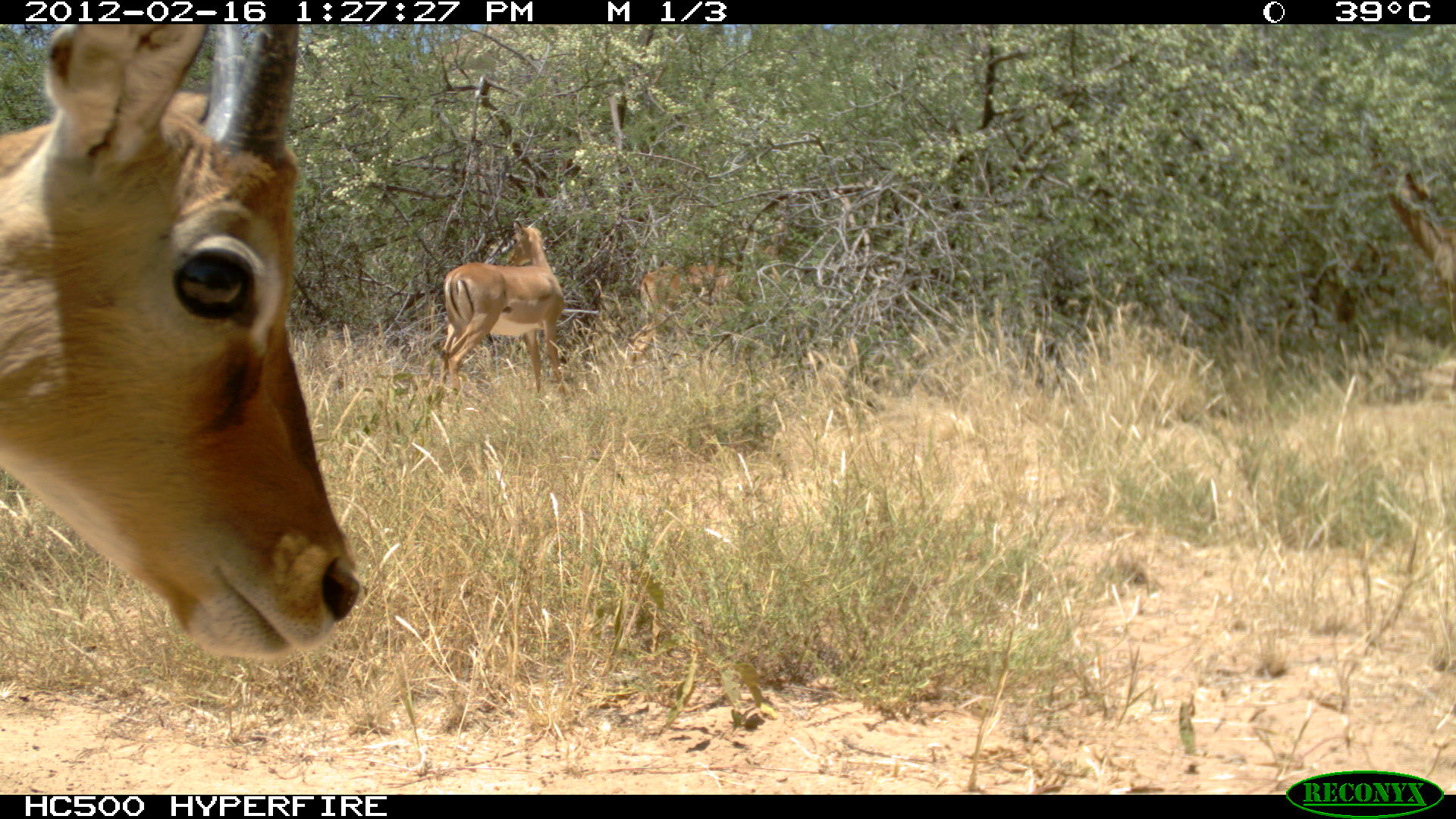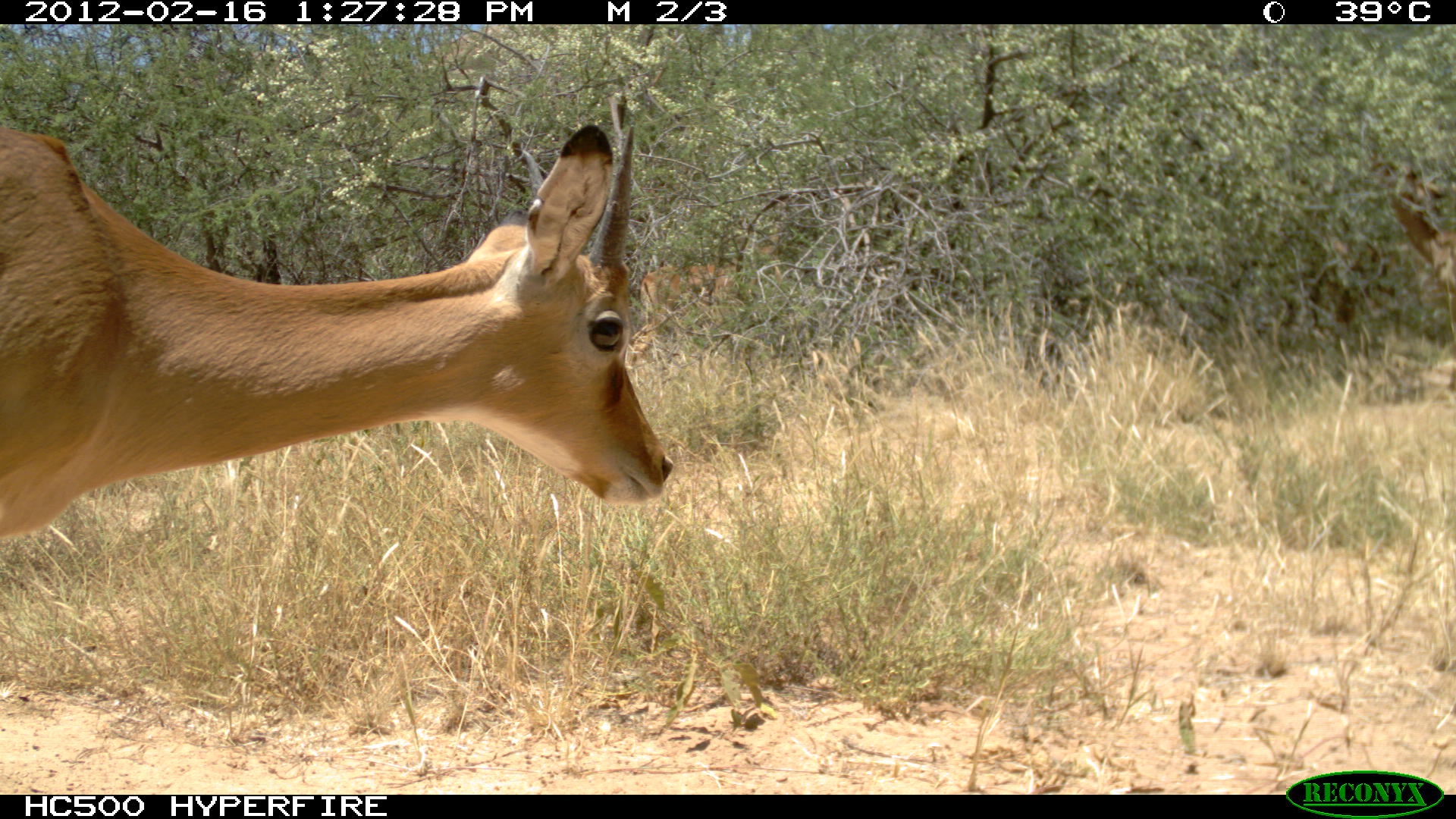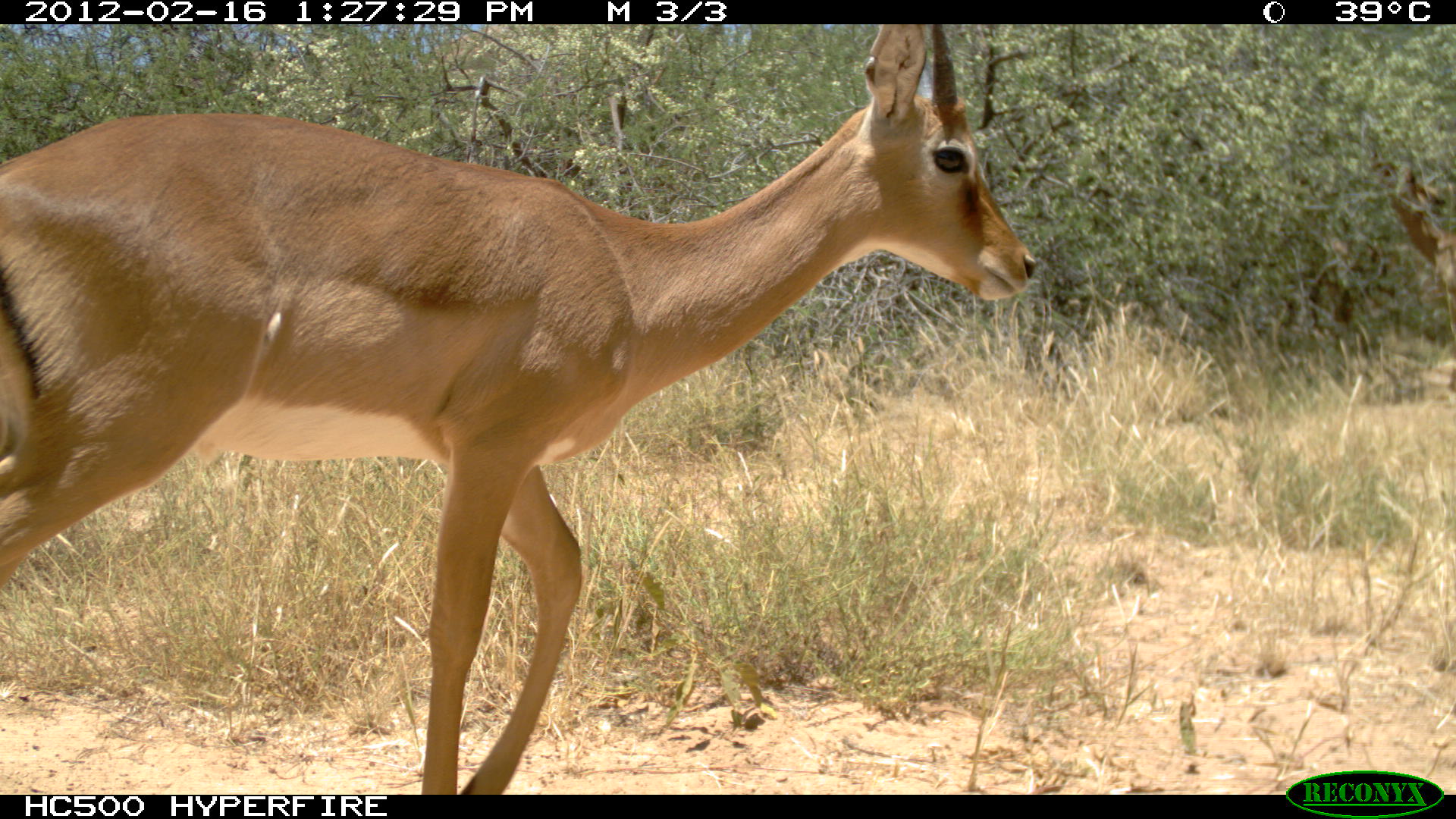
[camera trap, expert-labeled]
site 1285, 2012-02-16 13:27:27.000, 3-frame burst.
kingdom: Animalia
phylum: Chordata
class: Mammalia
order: Artiodactyla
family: Bovidae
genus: Aepyceros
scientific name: Aepyceros melampus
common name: impala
Aepyceros melampus (impala), count 3.